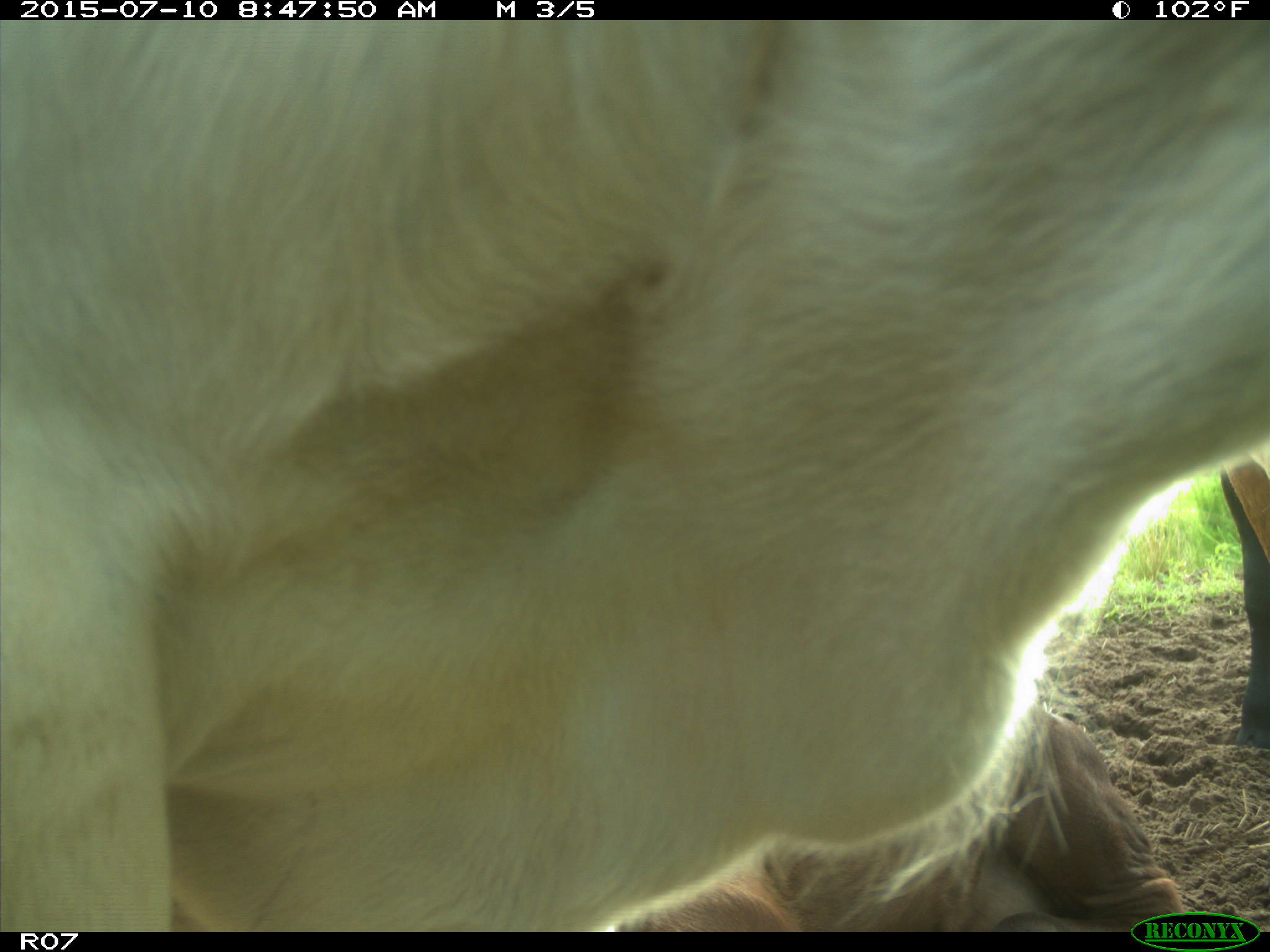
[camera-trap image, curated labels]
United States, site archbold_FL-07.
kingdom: Animalia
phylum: Chordata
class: Mammalia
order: Artiodactyla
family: Bovidae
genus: Bos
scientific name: Bos taurus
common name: domestic cow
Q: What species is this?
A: Bos taurus (domestic cow).